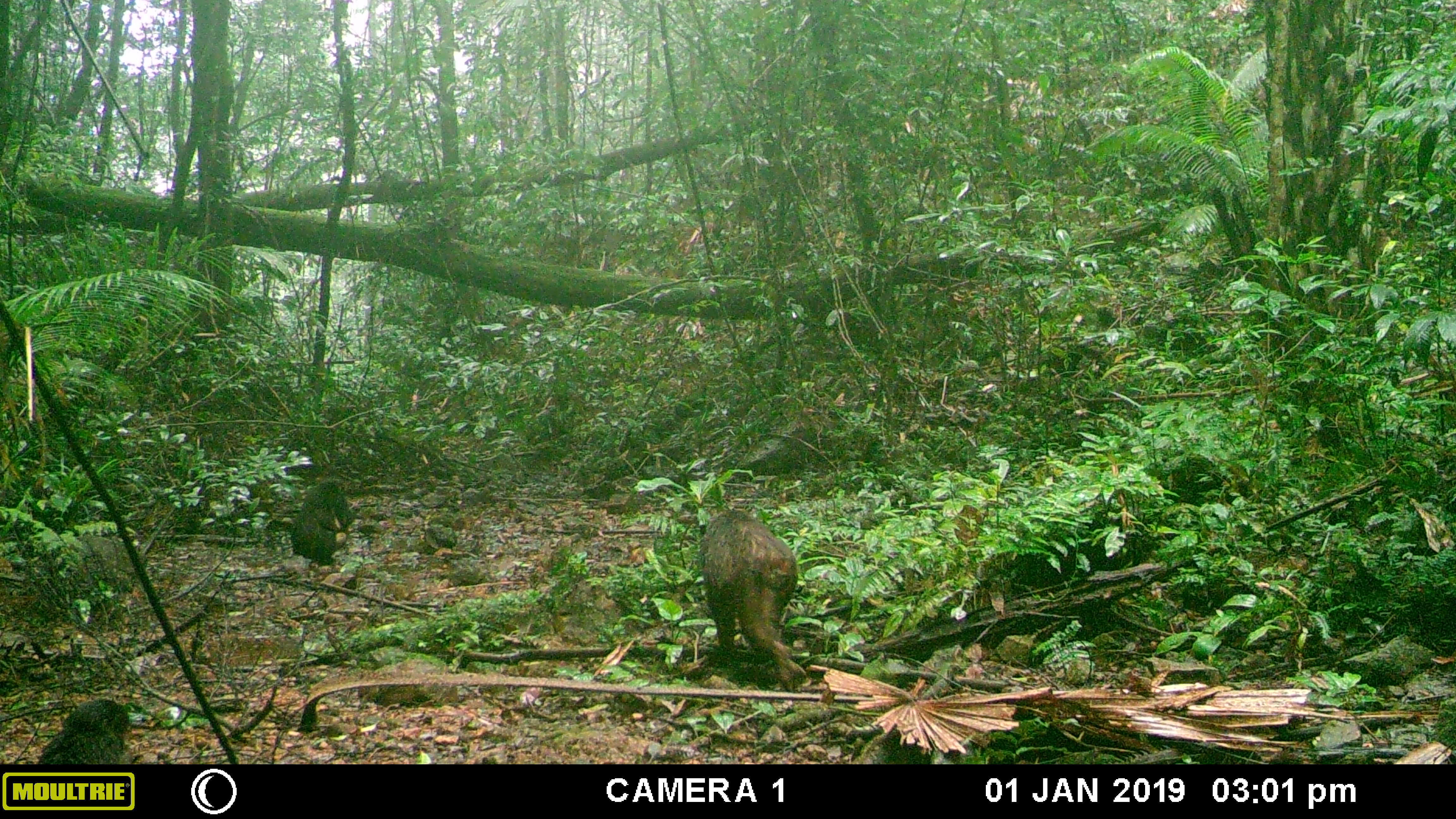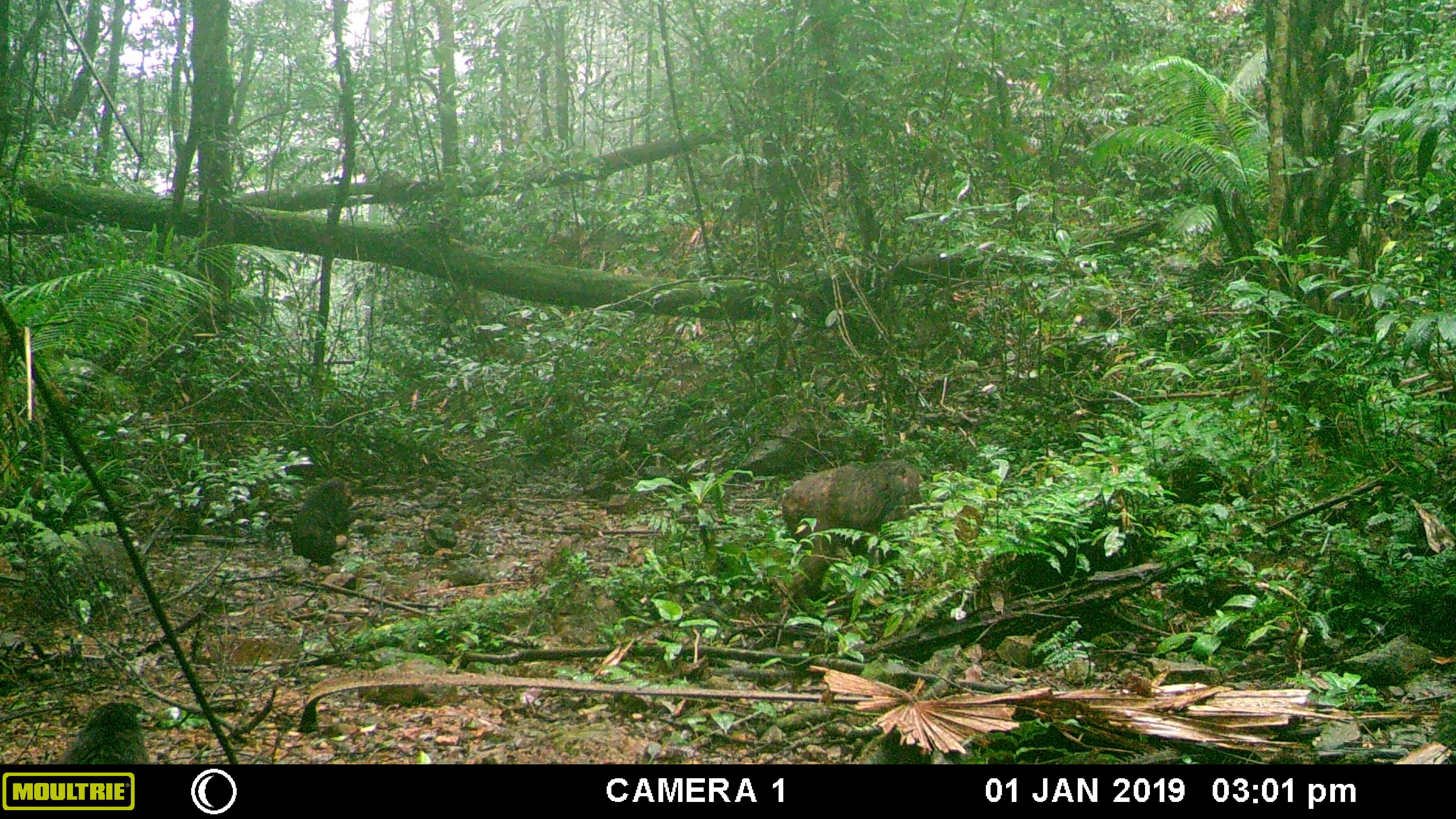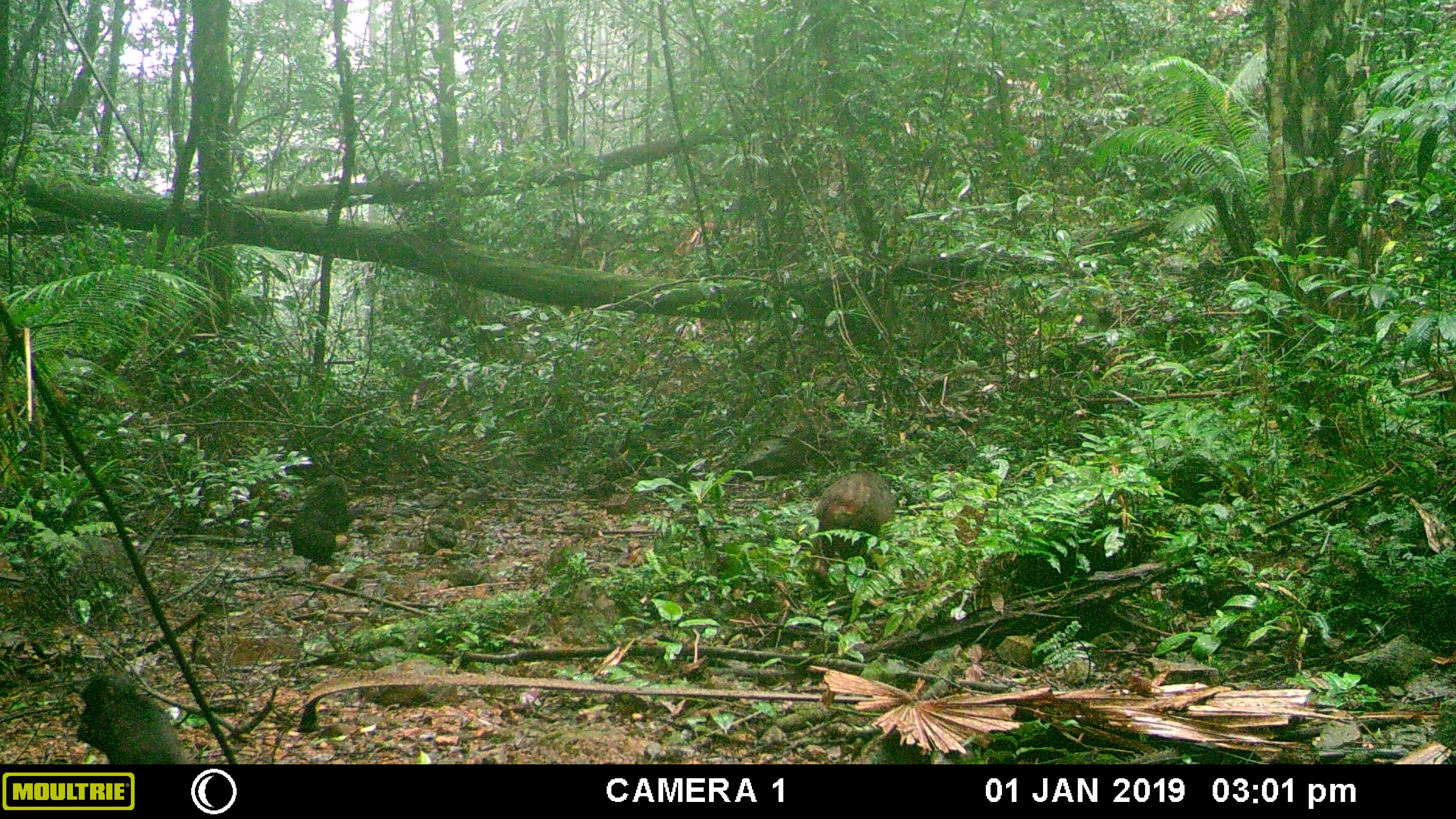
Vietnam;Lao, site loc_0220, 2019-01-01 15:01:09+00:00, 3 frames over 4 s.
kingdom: Animalia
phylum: Chordata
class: Mammalia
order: Primates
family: Cercopithecidae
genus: Macaca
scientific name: Macaca arctoides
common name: stump-tailed macaque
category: stump tailed macaque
Stump tailed macaque (stump-tailed macaque) (Macaca arctoides). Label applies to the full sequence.